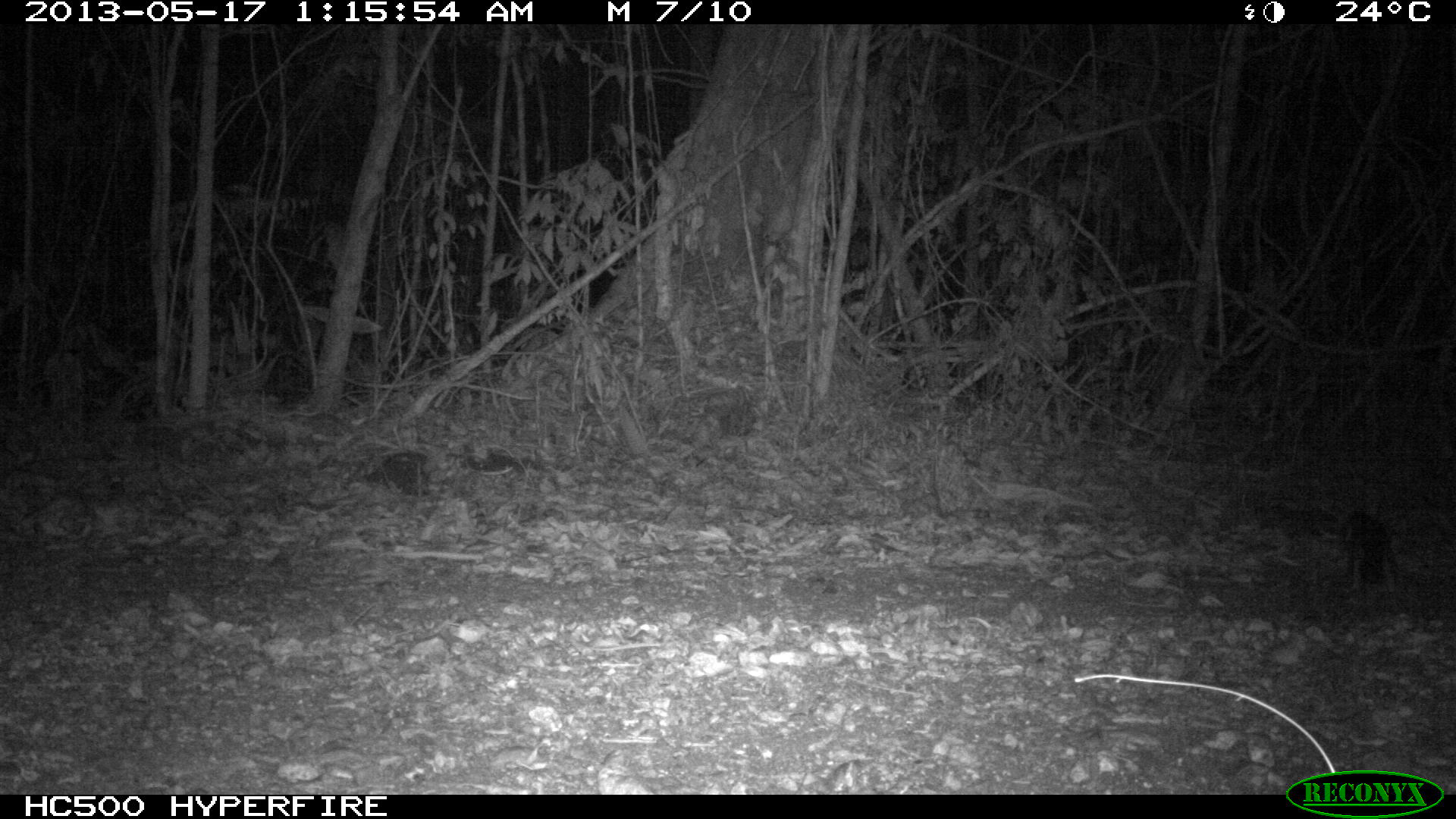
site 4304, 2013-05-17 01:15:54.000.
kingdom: Animalia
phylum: Chordata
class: Mammalia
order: Carnivora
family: Canidae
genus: Urocyon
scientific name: Urocyon cinereoargenteus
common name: gray fox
Urocyon cinereoargenteus (gray fox), count 2.